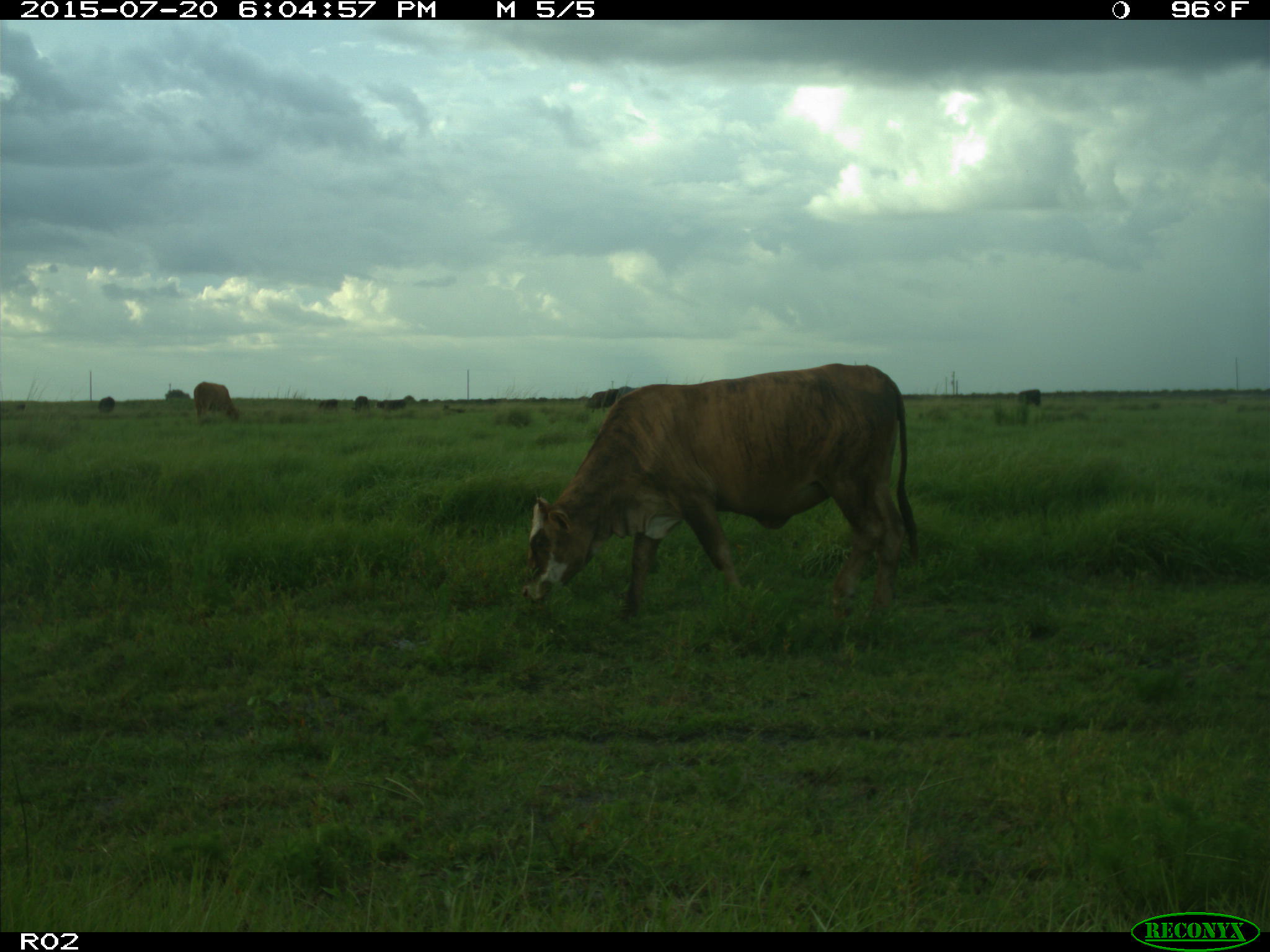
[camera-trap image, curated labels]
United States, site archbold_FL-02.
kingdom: Animalia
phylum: Chordata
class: Mammalia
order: Artiodactyla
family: Bovidae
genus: Bos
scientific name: Bos taurus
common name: domestic cow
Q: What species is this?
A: Bos taurus (domestic cow).